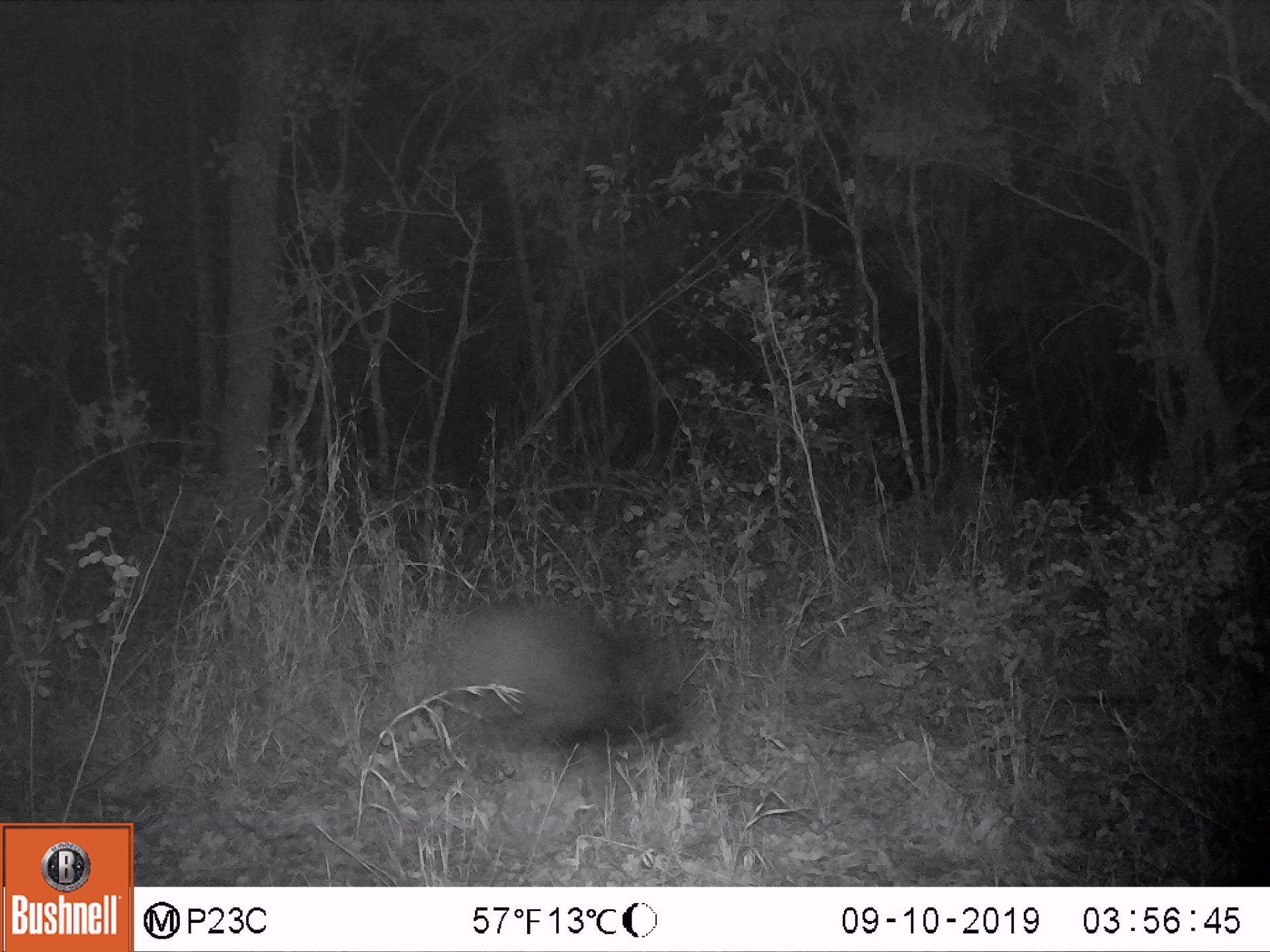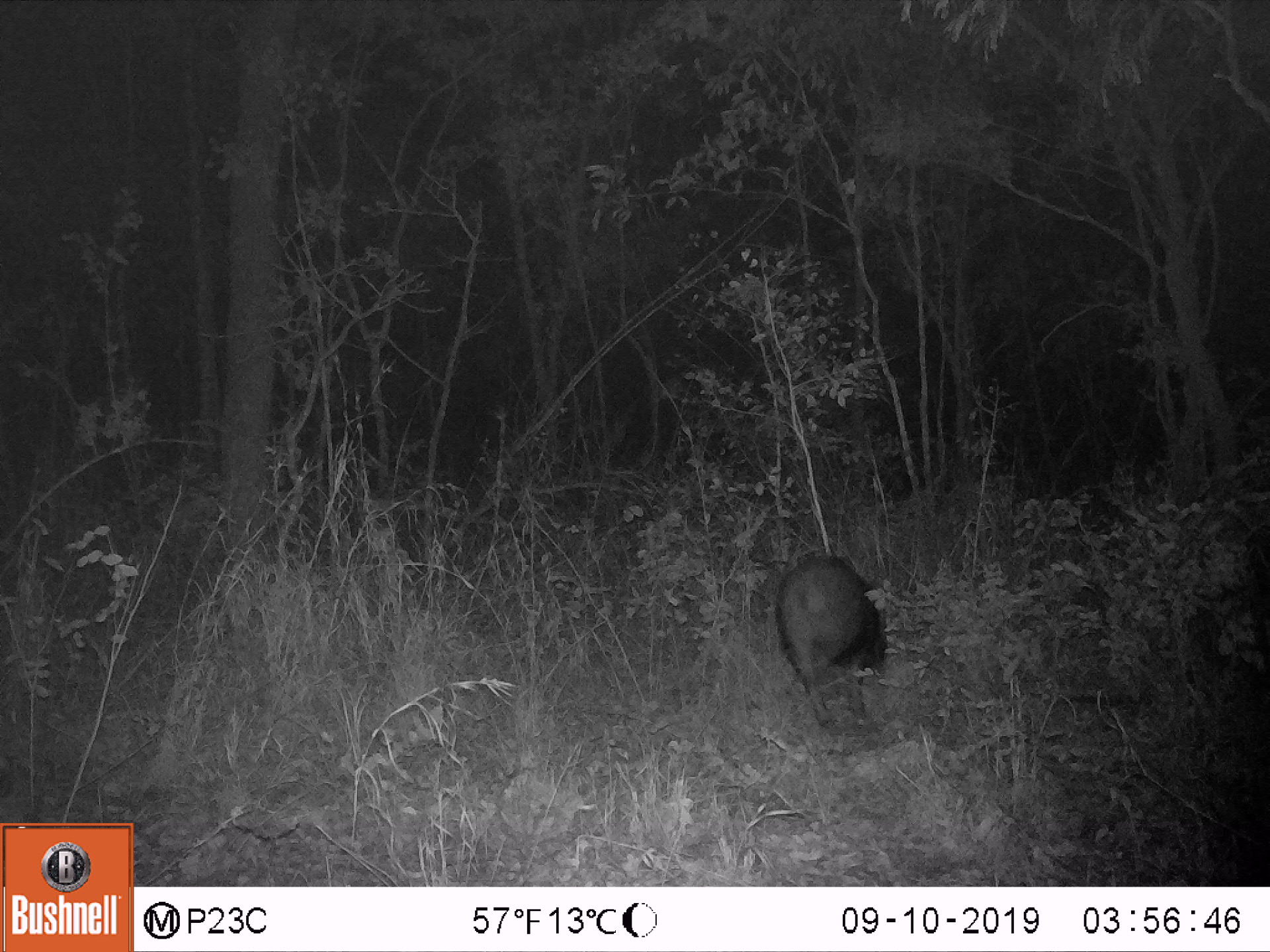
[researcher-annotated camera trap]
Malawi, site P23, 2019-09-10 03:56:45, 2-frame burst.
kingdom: Animalia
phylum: Chordata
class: Mammalia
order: Artiodactyla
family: Suidae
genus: Potamochoerus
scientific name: Potamochoerus larvatus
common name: bushpig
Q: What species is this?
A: Bushpig (Potamochoerus larvatus).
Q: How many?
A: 1.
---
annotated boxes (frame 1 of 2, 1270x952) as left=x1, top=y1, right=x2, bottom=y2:
bushpig: left=387, top=600, right=689, bottom=768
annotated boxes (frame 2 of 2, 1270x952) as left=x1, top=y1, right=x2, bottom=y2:
bushpig: left=765, top=553, right=892, bottom=735